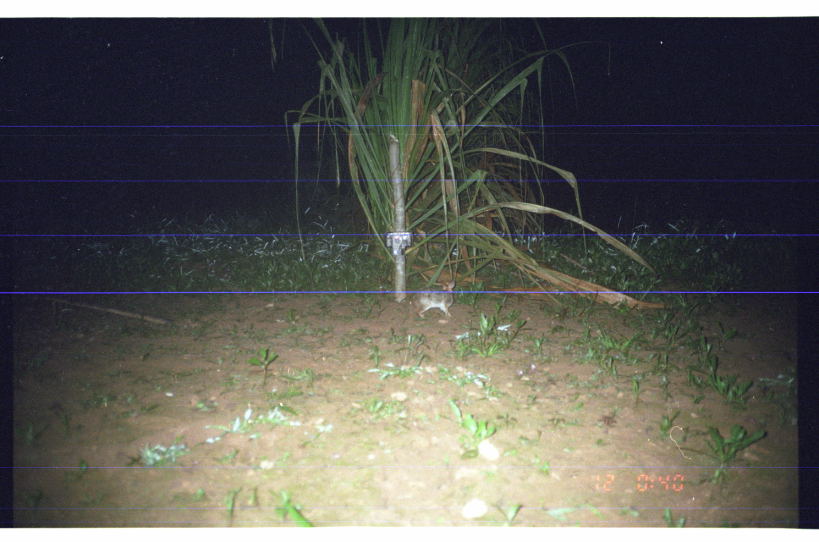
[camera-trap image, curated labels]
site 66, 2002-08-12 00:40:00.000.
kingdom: Animalia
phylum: Chordata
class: Mammalia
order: Lagomorpha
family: Leporidae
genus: Sylvilagus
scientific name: Sylvilagus brasiliensis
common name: tapeti